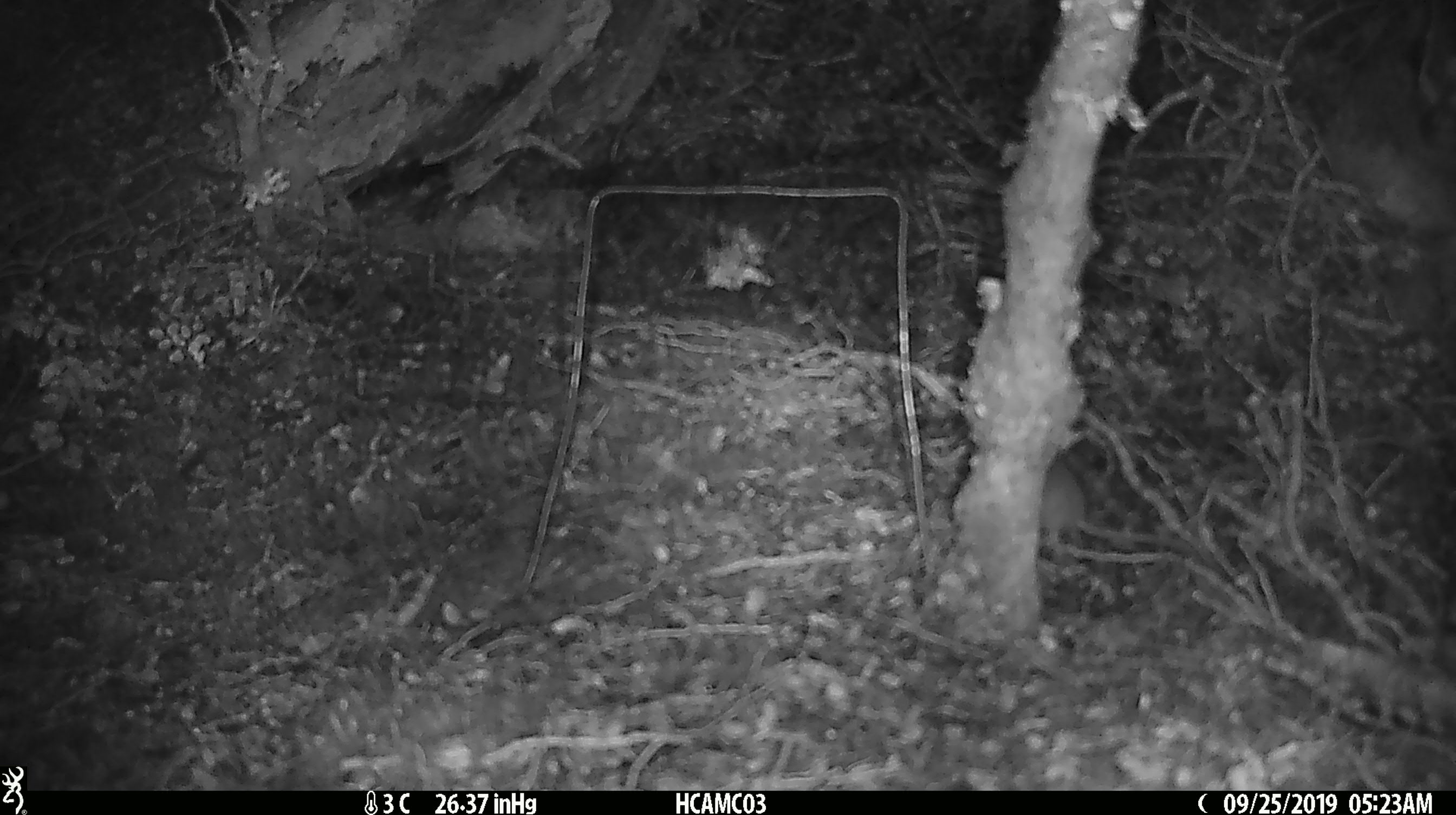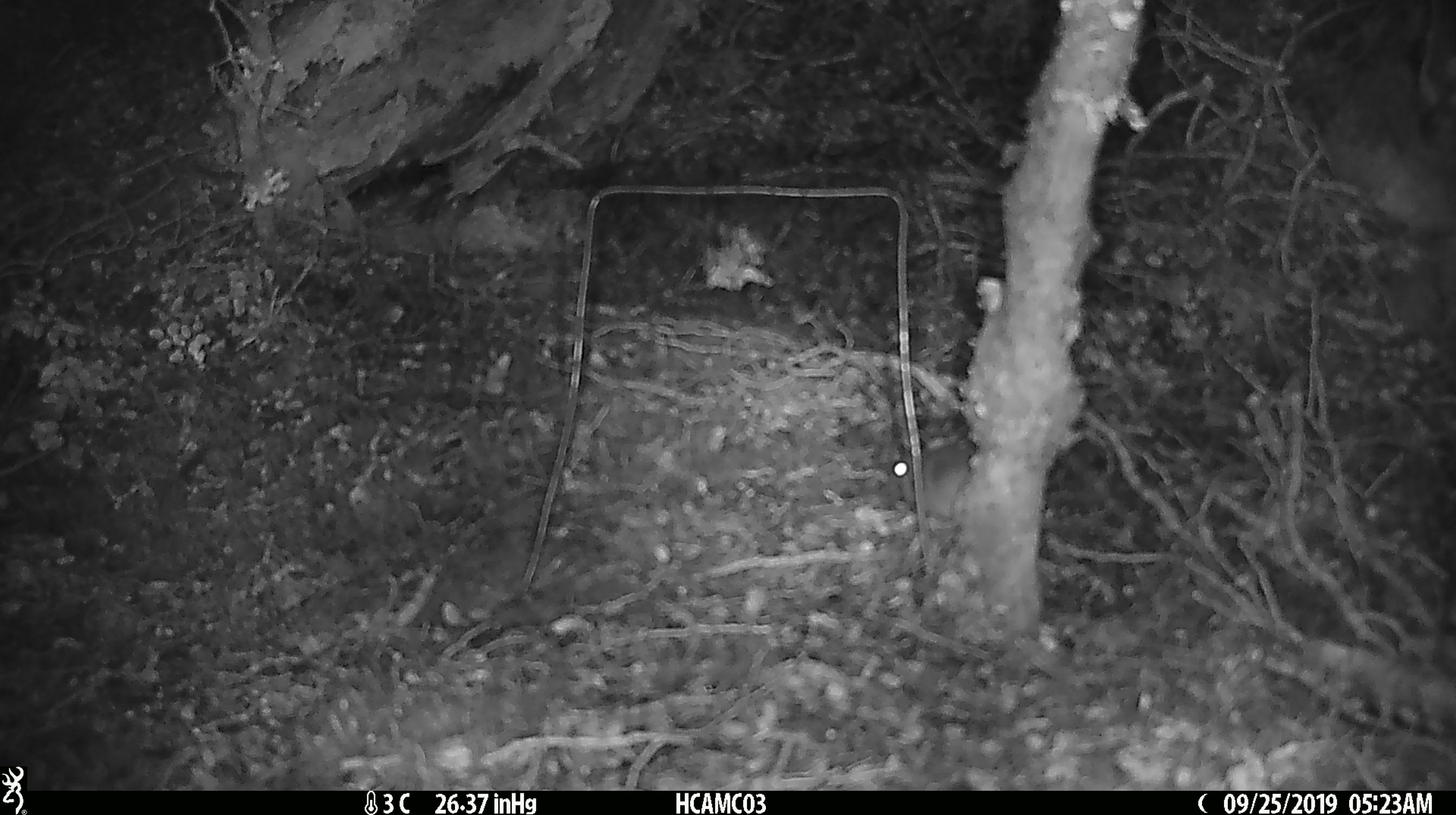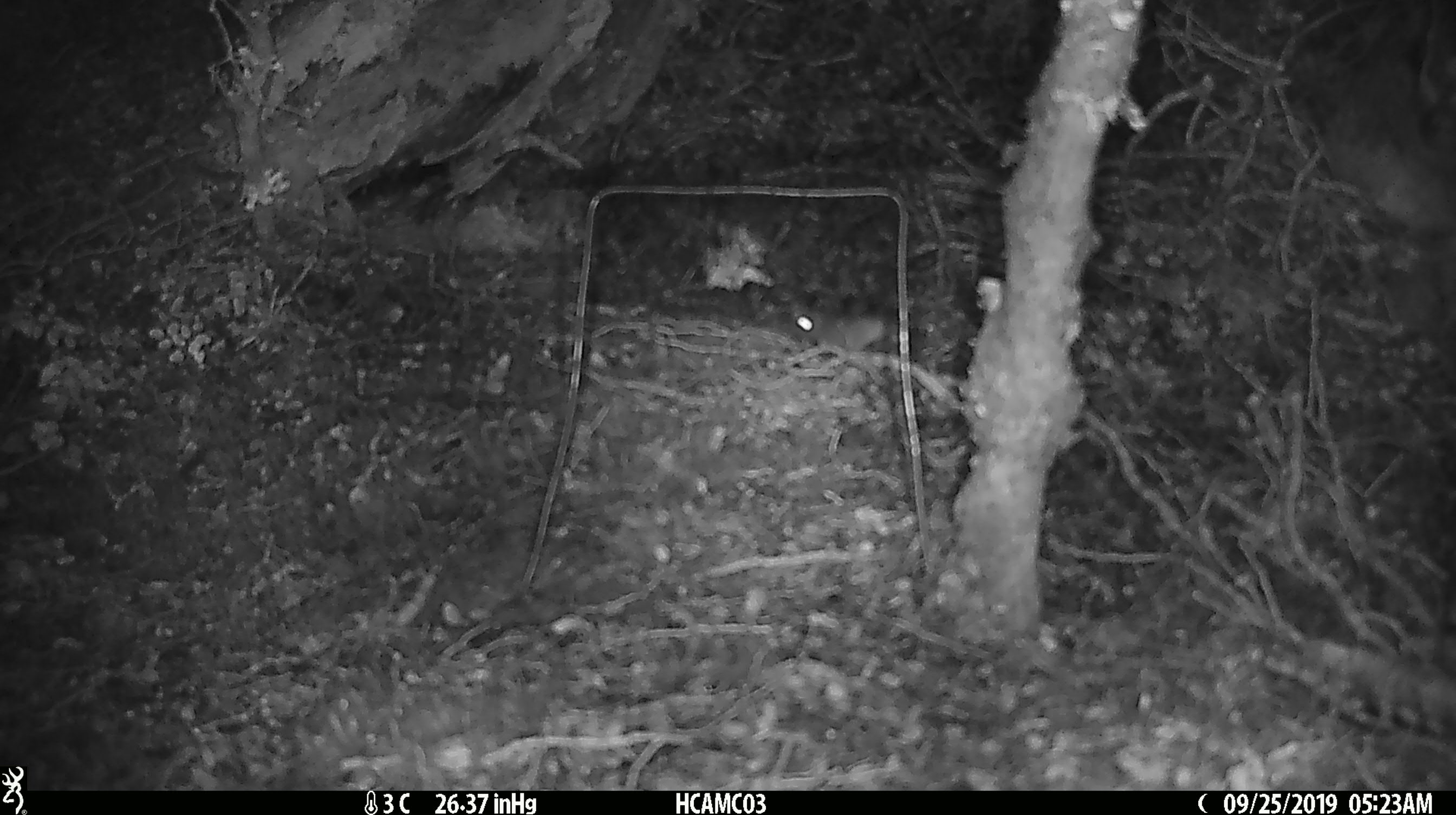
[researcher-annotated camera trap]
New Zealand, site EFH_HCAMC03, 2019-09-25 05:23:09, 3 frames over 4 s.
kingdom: Animalia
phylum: Chordata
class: Mammalia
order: Rodentia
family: Muridae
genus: Mus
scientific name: Mus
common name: mouse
Mouse (Mus).